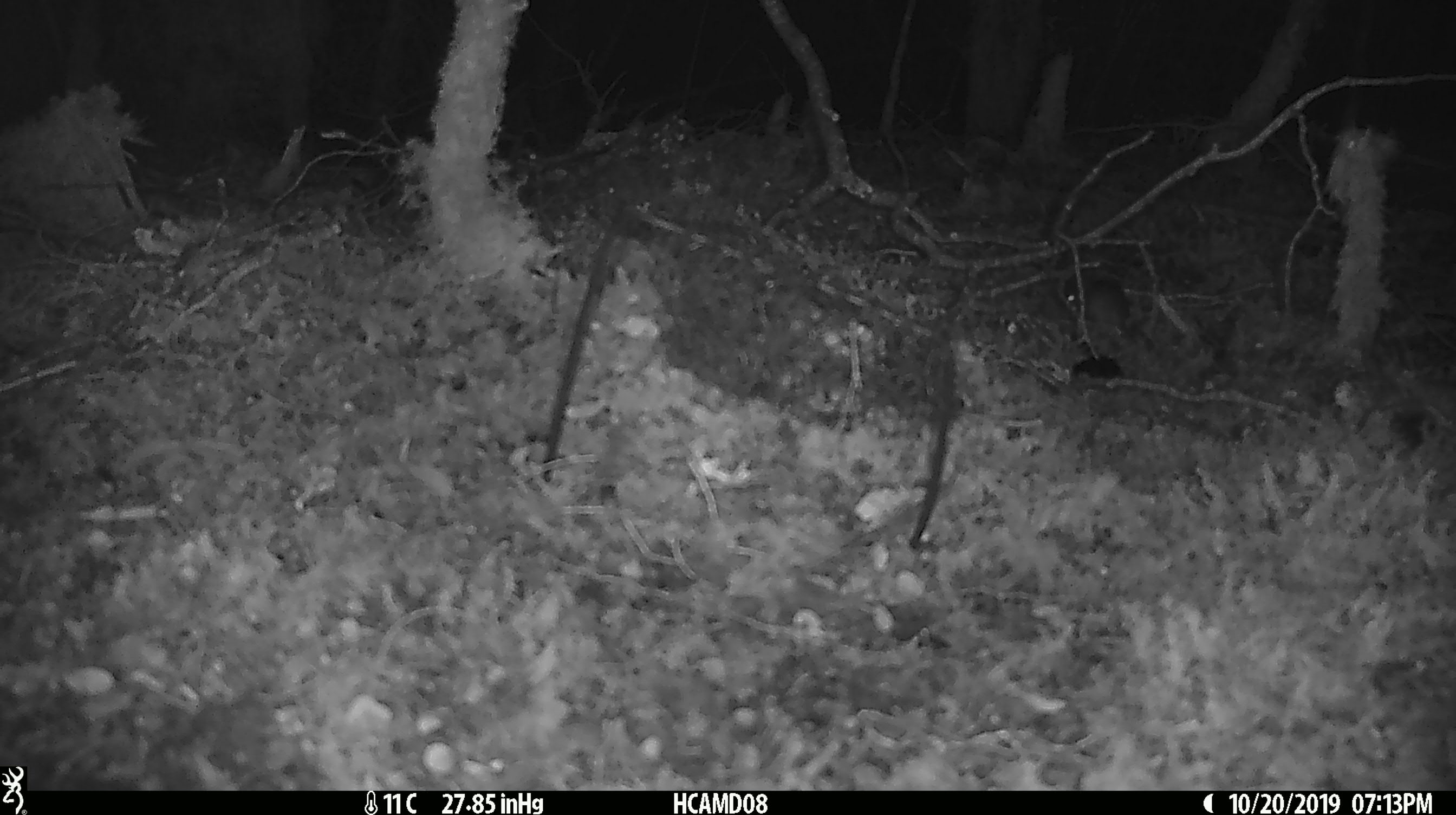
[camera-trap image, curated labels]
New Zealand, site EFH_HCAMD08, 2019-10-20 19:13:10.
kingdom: Animalia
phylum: Chordata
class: Mammalia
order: Rodentia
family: Muridae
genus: Mus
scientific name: Mus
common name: mouse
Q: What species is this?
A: Mouse (Mus).